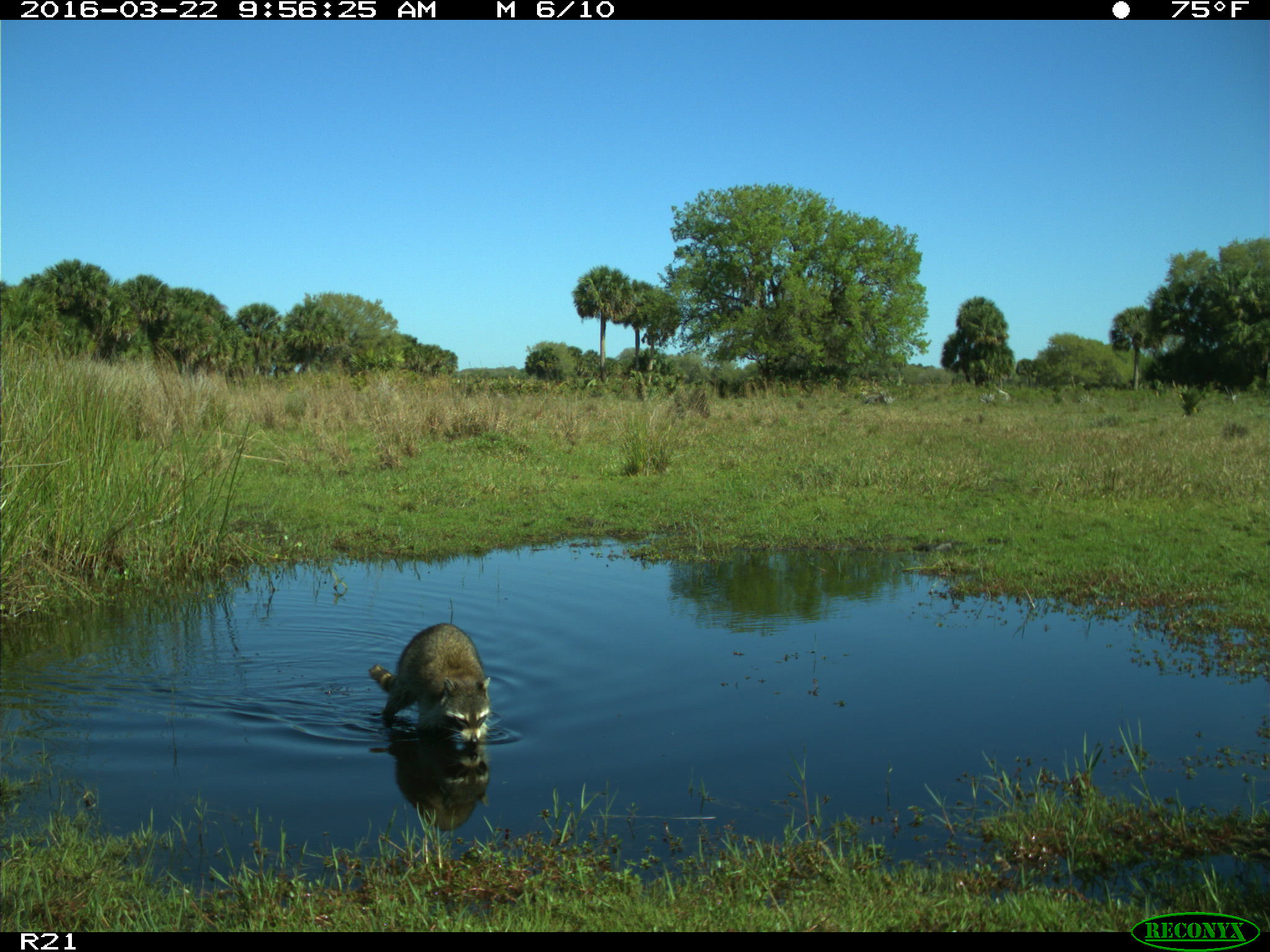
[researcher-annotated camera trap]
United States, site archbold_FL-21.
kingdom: Animalia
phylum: Chordata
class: Mammalia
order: Carnivora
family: Procyonidae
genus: Procyon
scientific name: Procyon lotor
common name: common raccoon